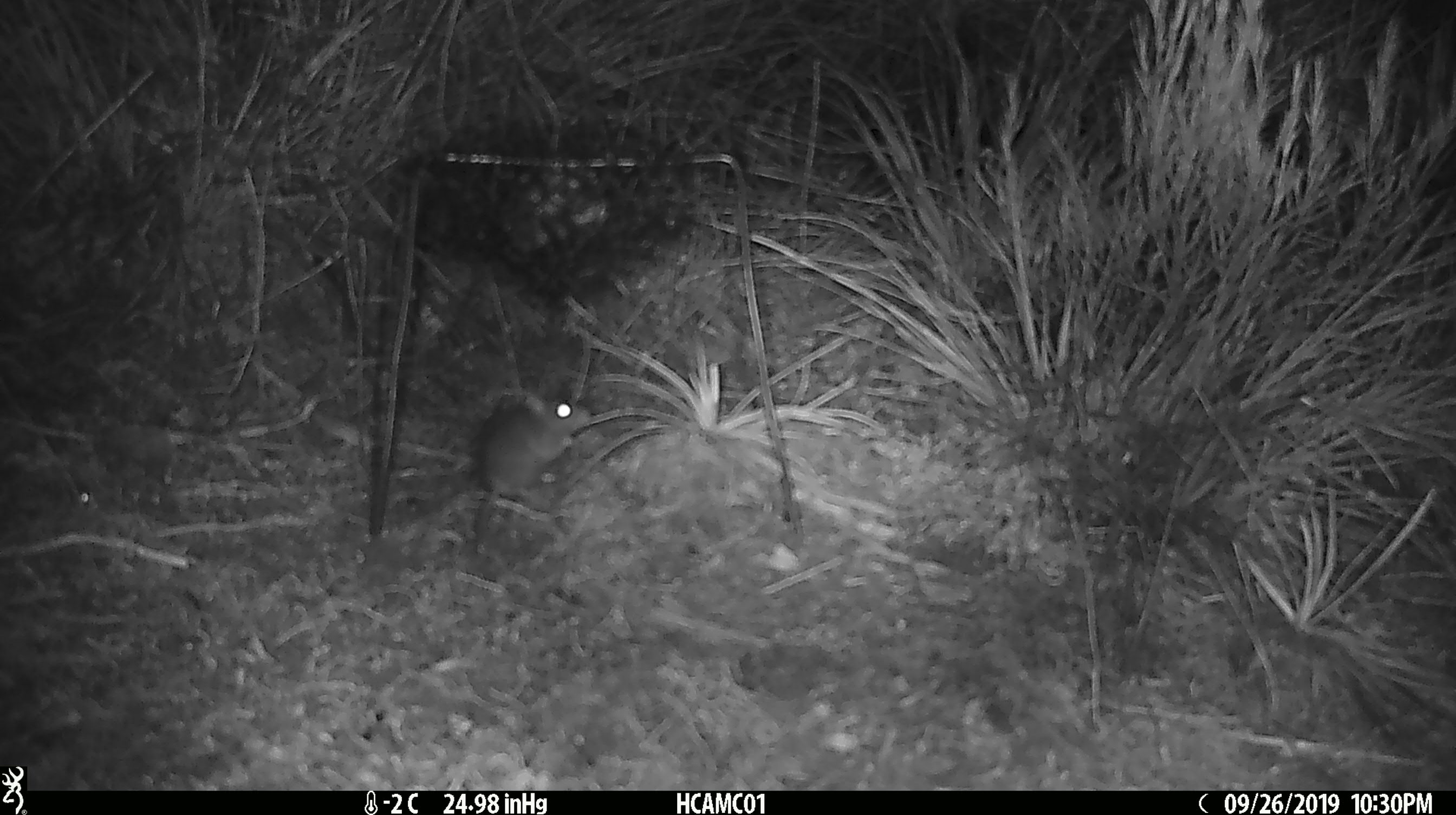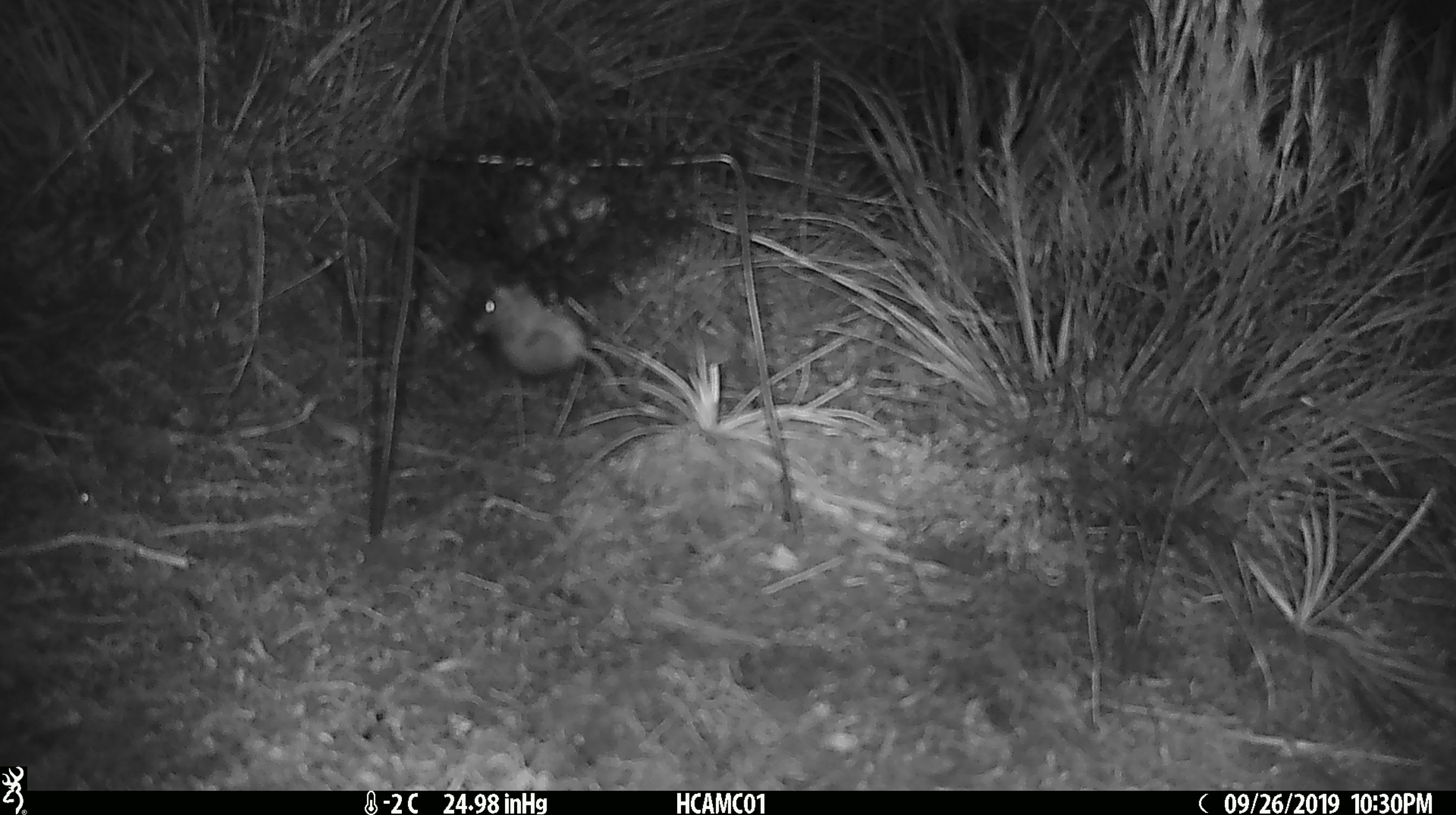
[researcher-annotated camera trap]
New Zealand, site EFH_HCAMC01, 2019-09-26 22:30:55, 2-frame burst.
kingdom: Animalia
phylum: Chordata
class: Mammalia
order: Rodentia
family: Muridae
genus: Mus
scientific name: Mus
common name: mouse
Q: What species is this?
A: Mouse (Mus).